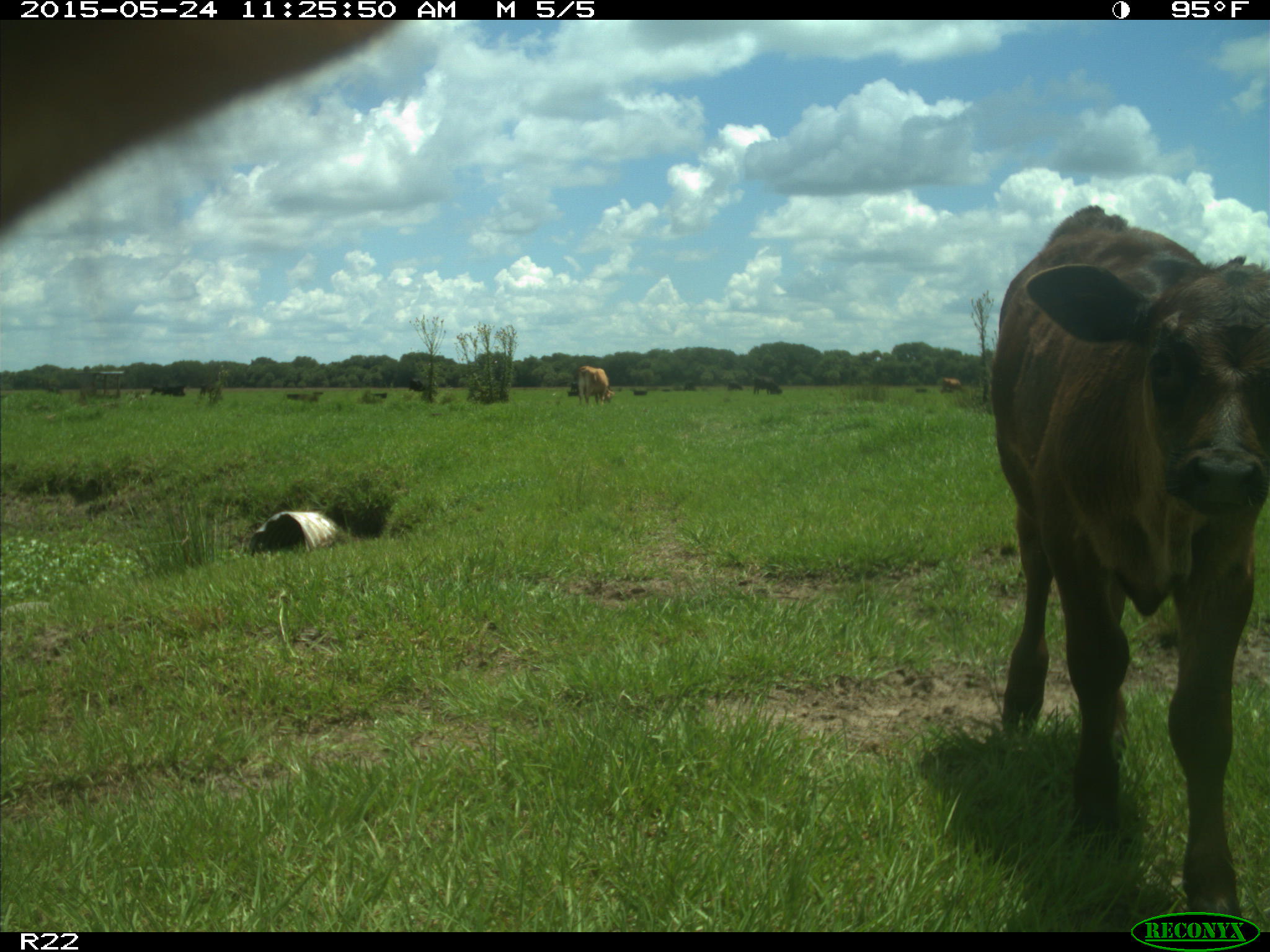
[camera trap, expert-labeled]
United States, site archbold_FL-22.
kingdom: Animalia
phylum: Chordata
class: Mammalia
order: Artiodactyla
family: Suidae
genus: Sus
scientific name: Sus scrofa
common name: wild boar